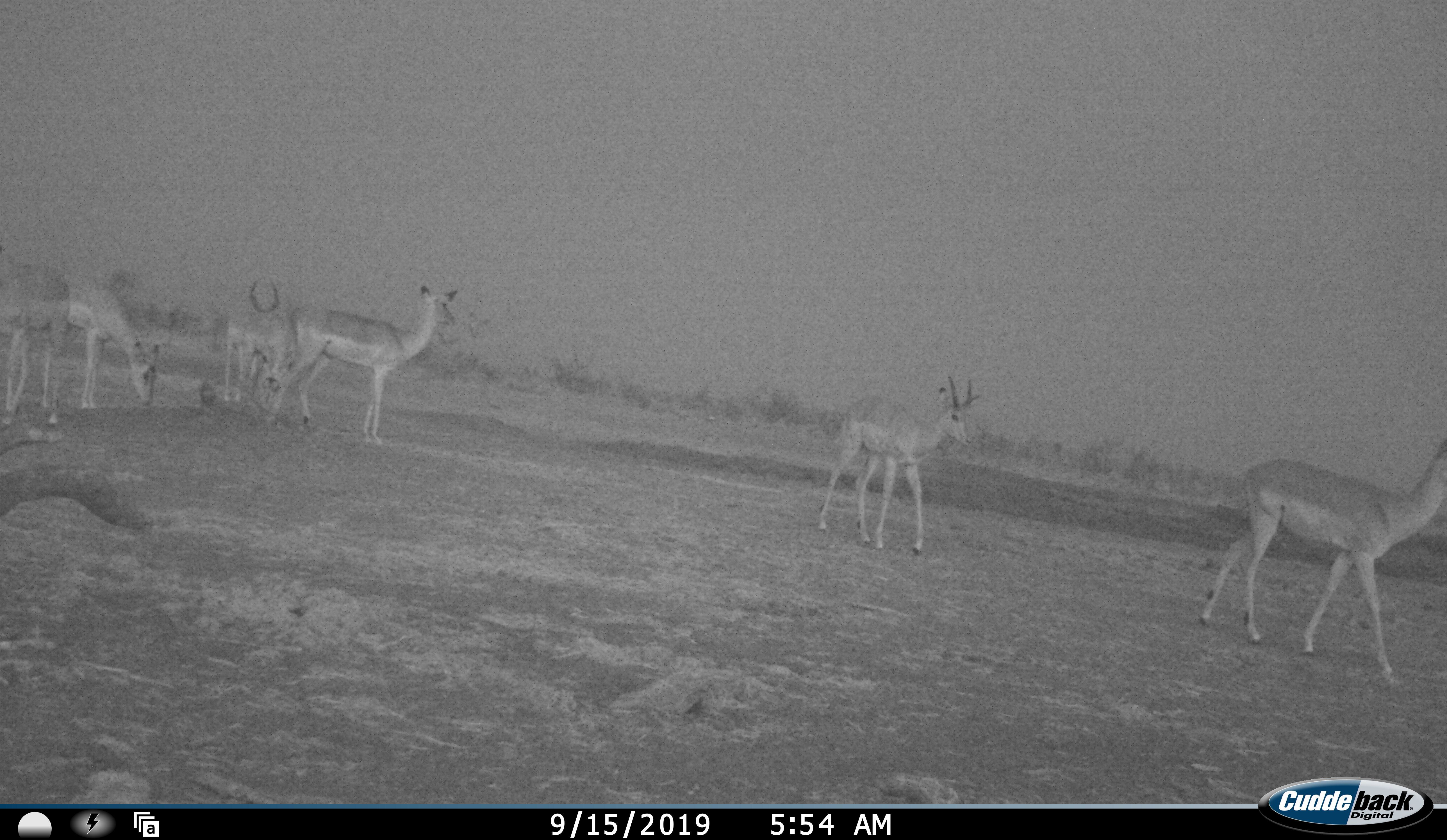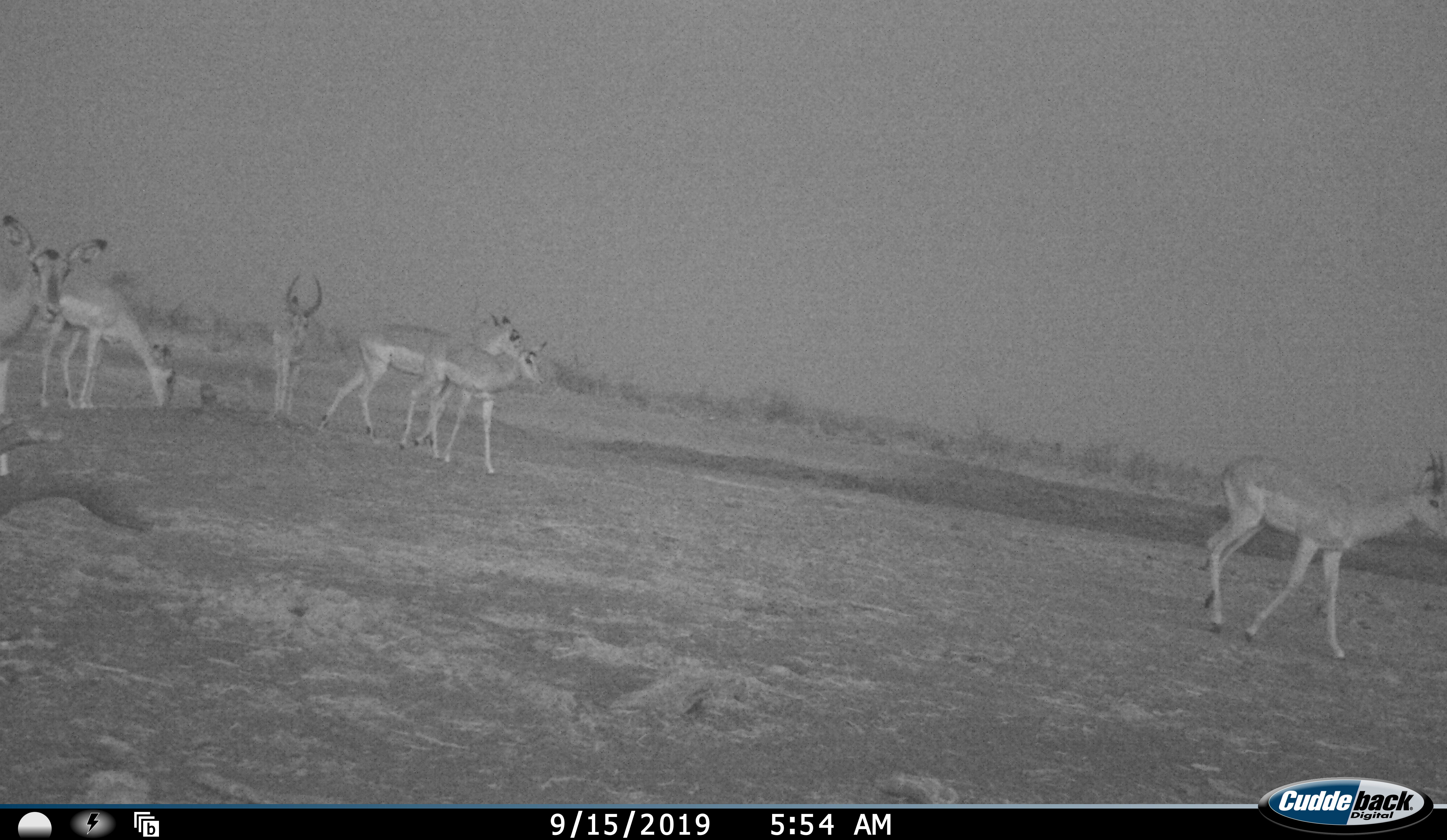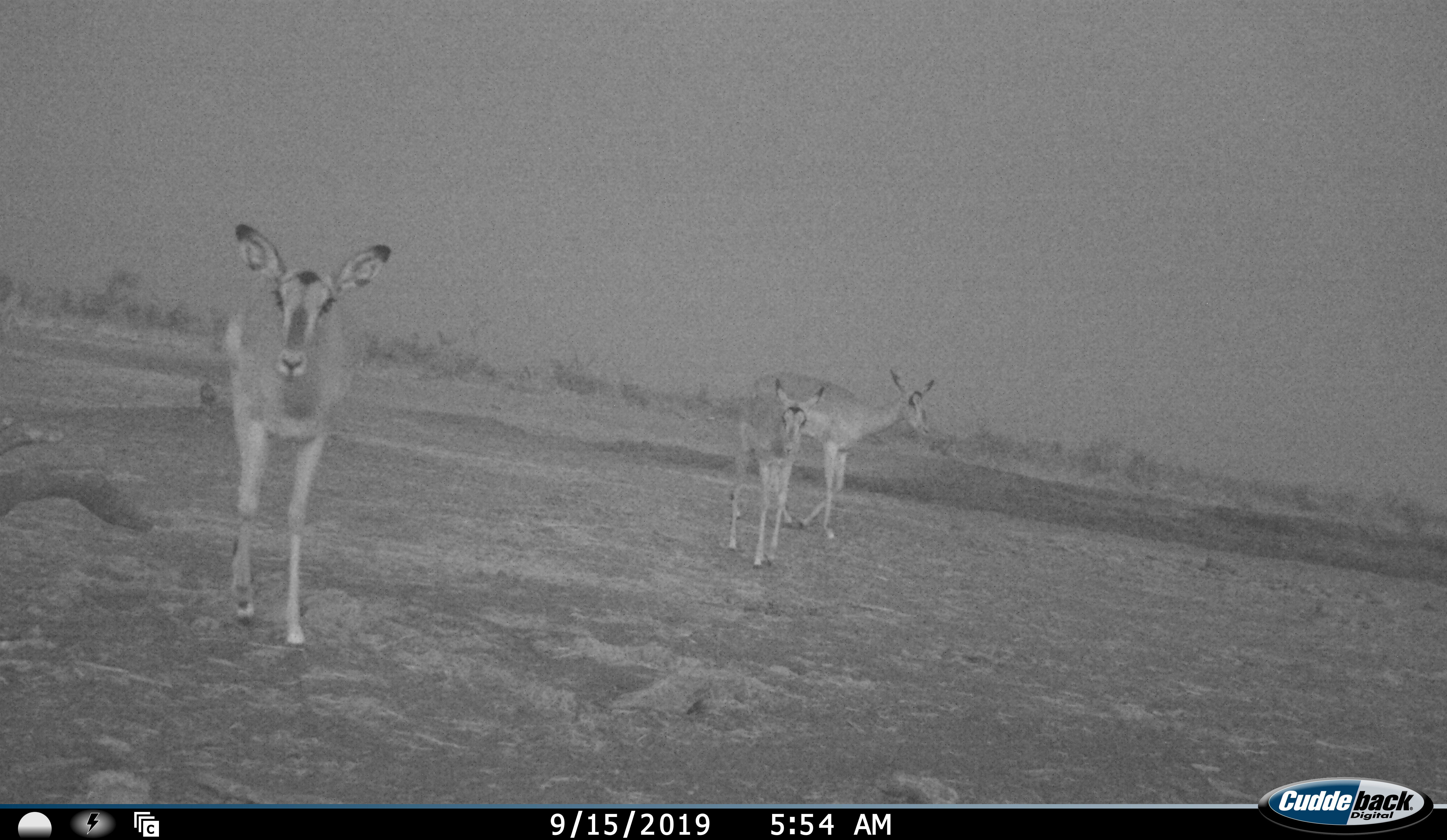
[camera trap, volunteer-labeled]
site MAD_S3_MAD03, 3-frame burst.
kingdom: Animalia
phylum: Chordata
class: Mammalia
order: Artiodactyla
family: Bovidae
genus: Aepyceros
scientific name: Aepyceros melampus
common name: impala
Impala (Aepyceros melampus), count 6. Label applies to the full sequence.